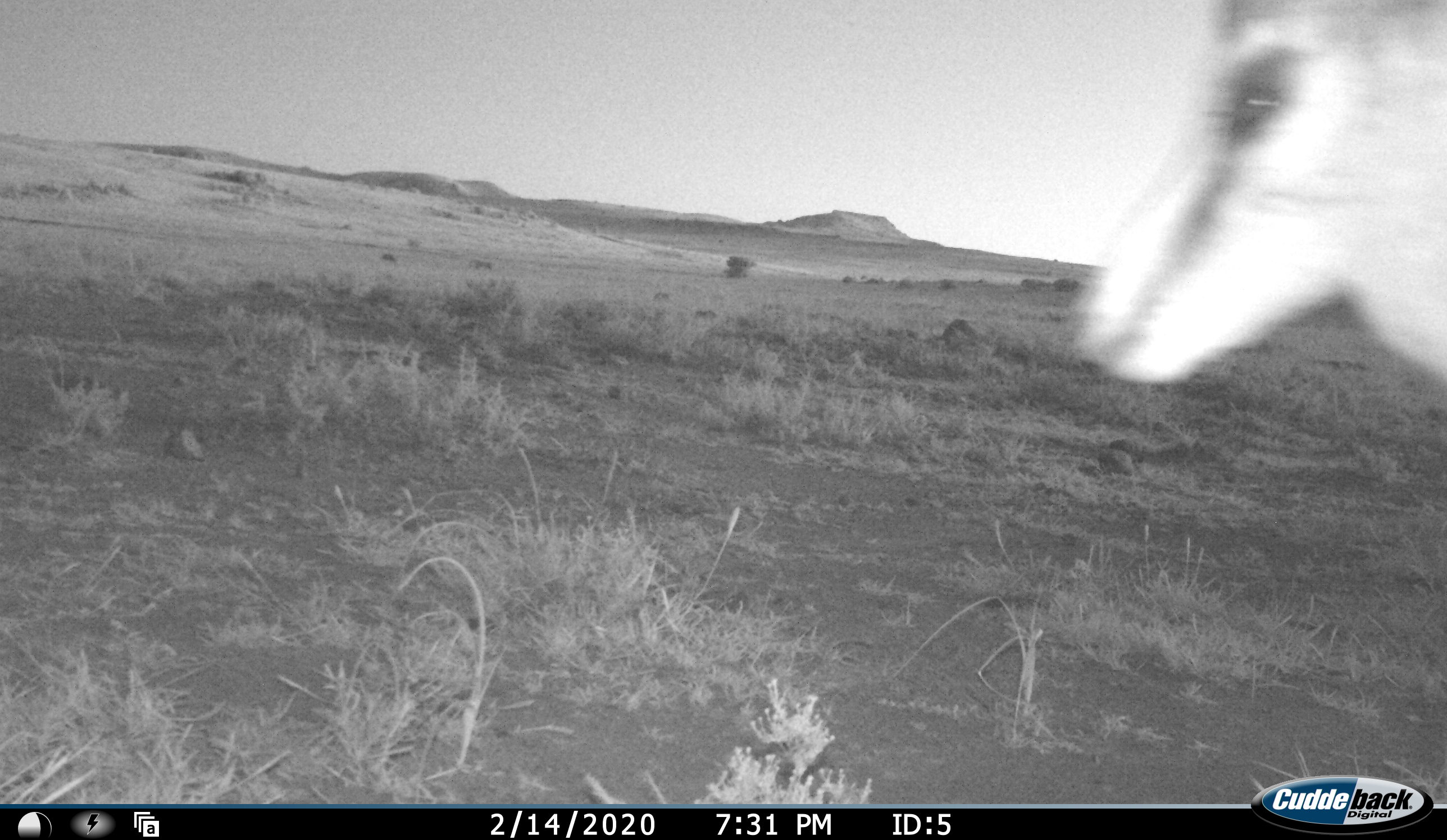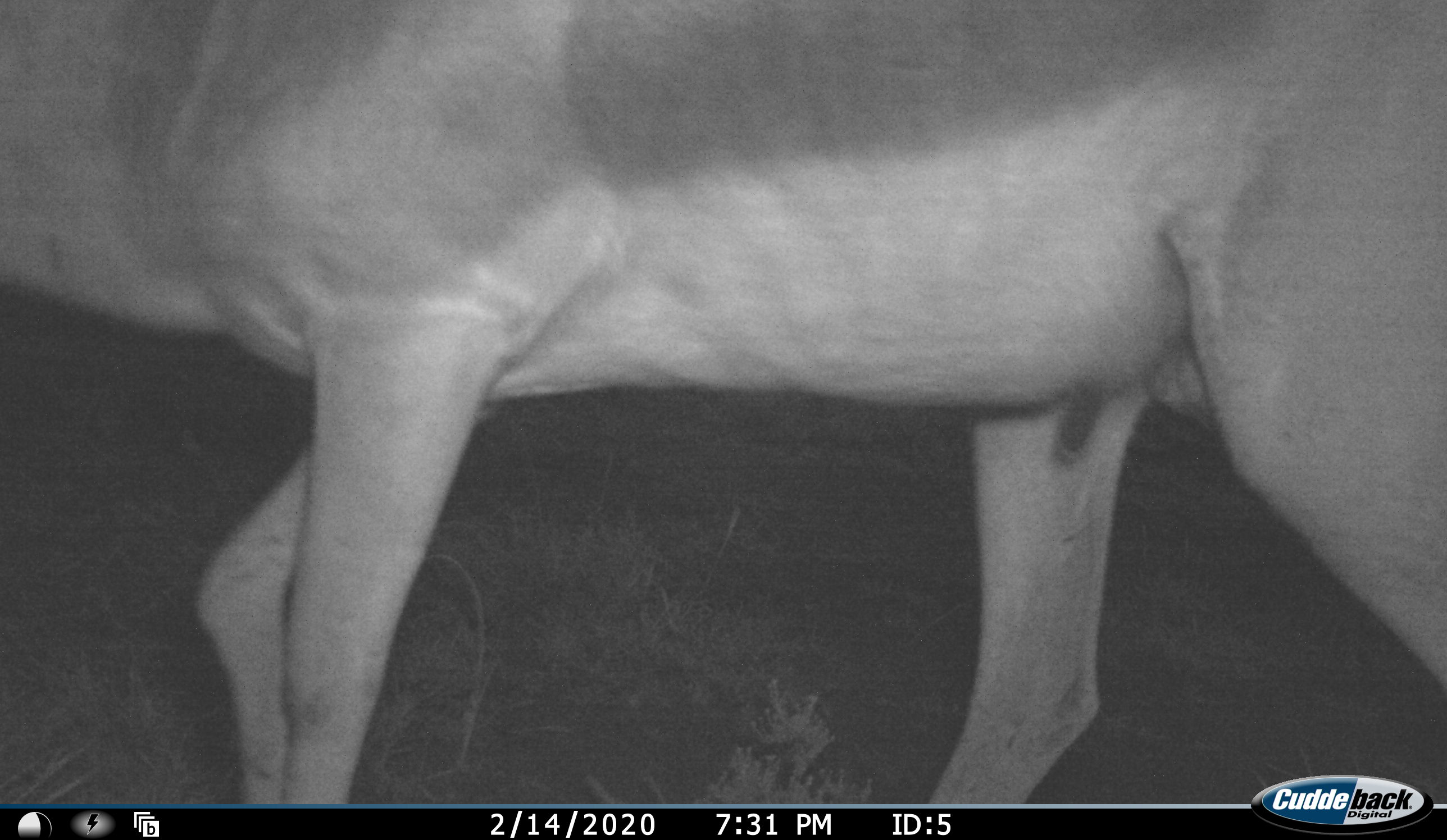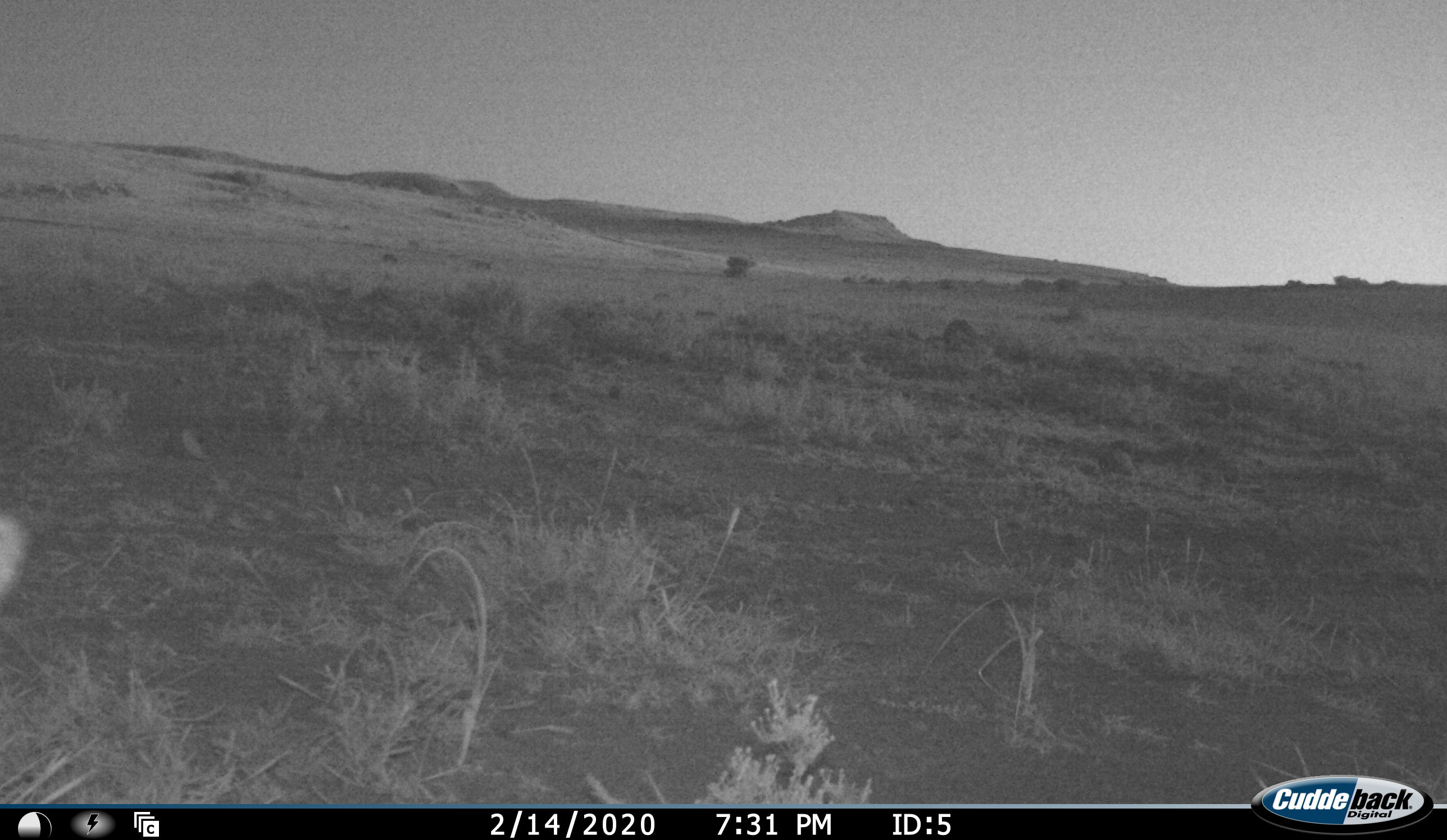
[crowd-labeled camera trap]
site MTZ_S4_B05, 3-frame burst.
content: unidentified animal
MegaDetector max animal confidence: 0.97